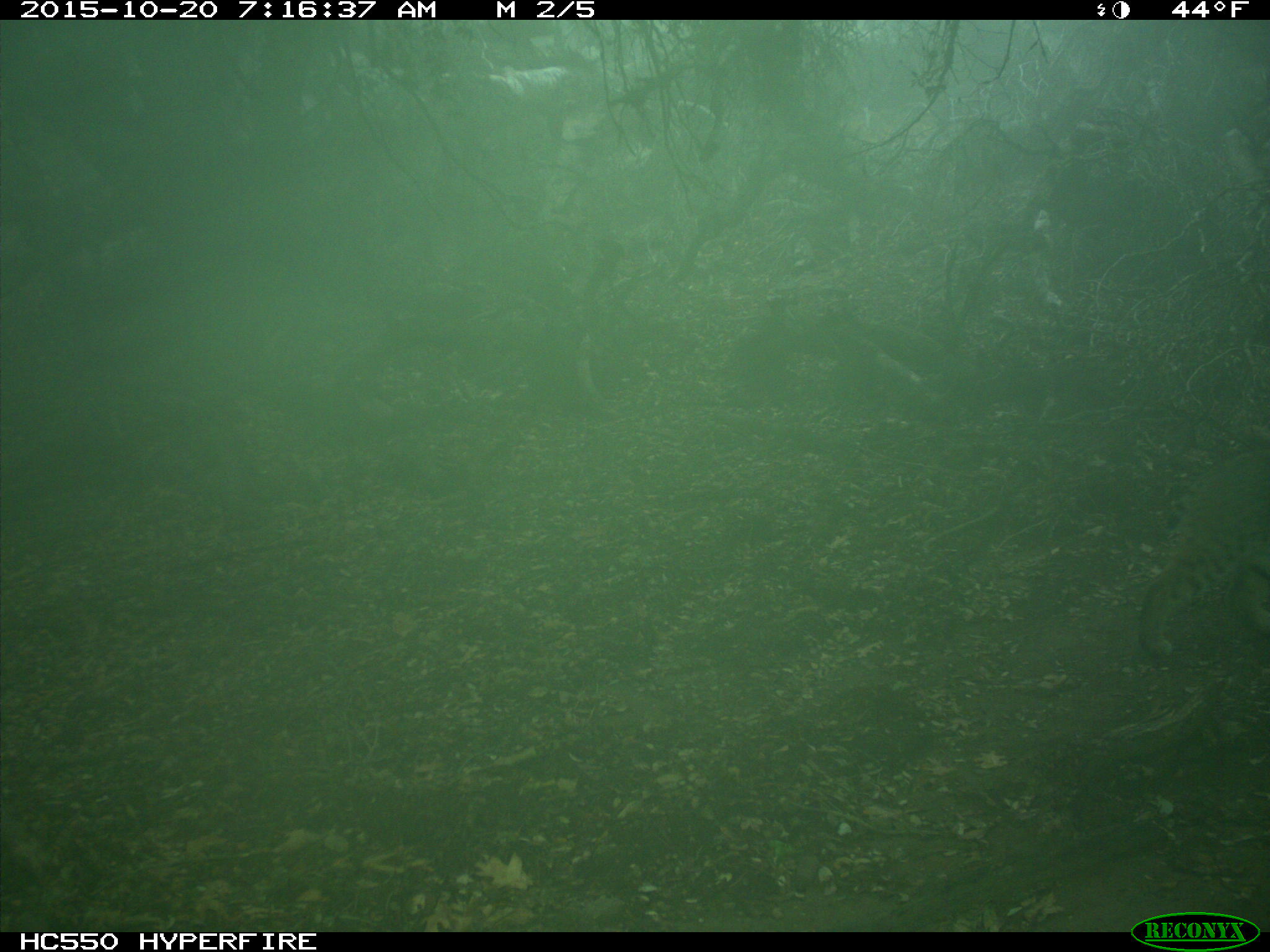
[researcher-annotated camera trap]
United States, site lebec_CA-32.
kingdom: Animalia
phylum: Chordata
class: Mammalia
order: Carnivora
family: Felidae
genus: Lynx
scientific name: Lynx rufus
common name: bobcat